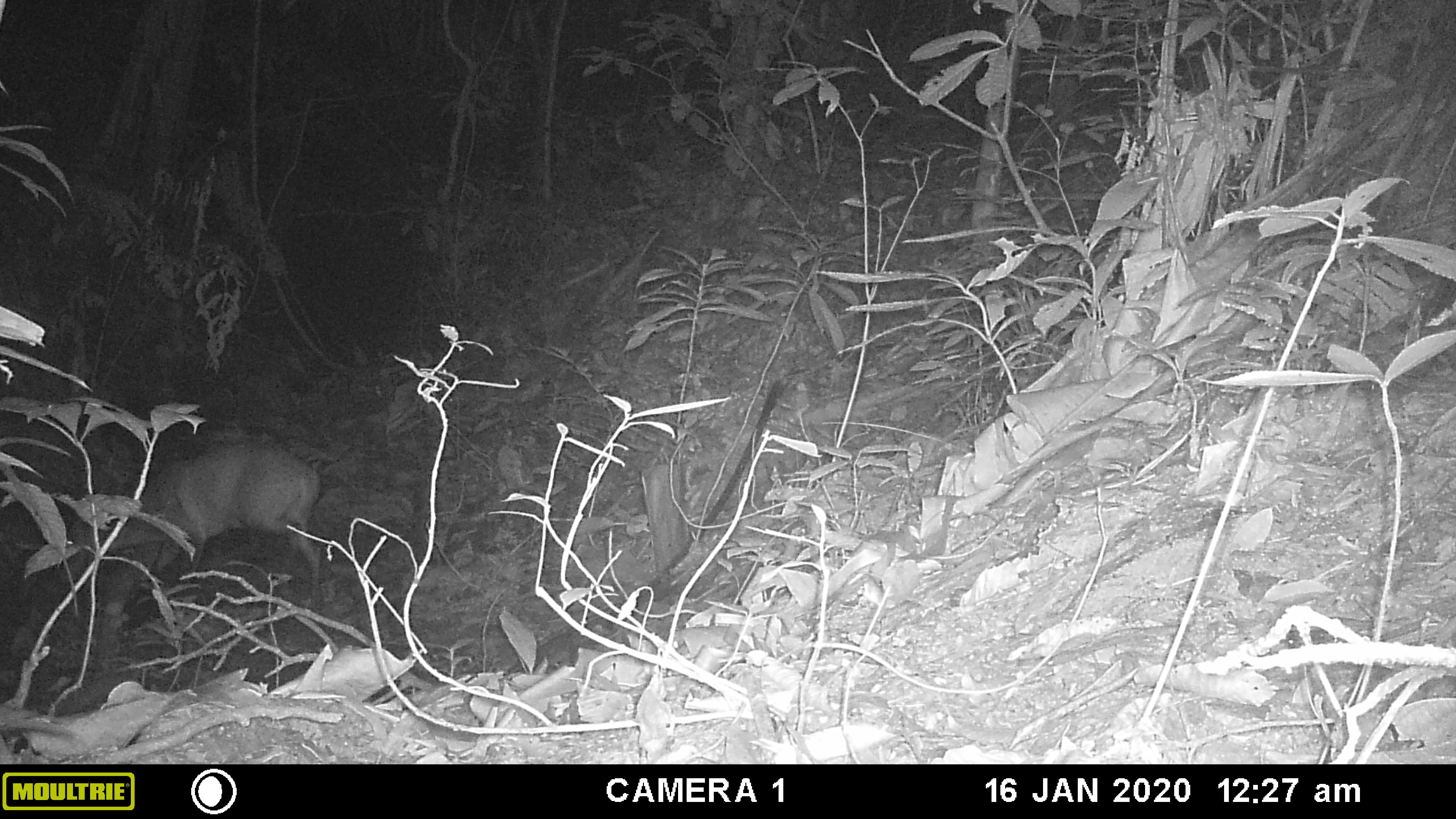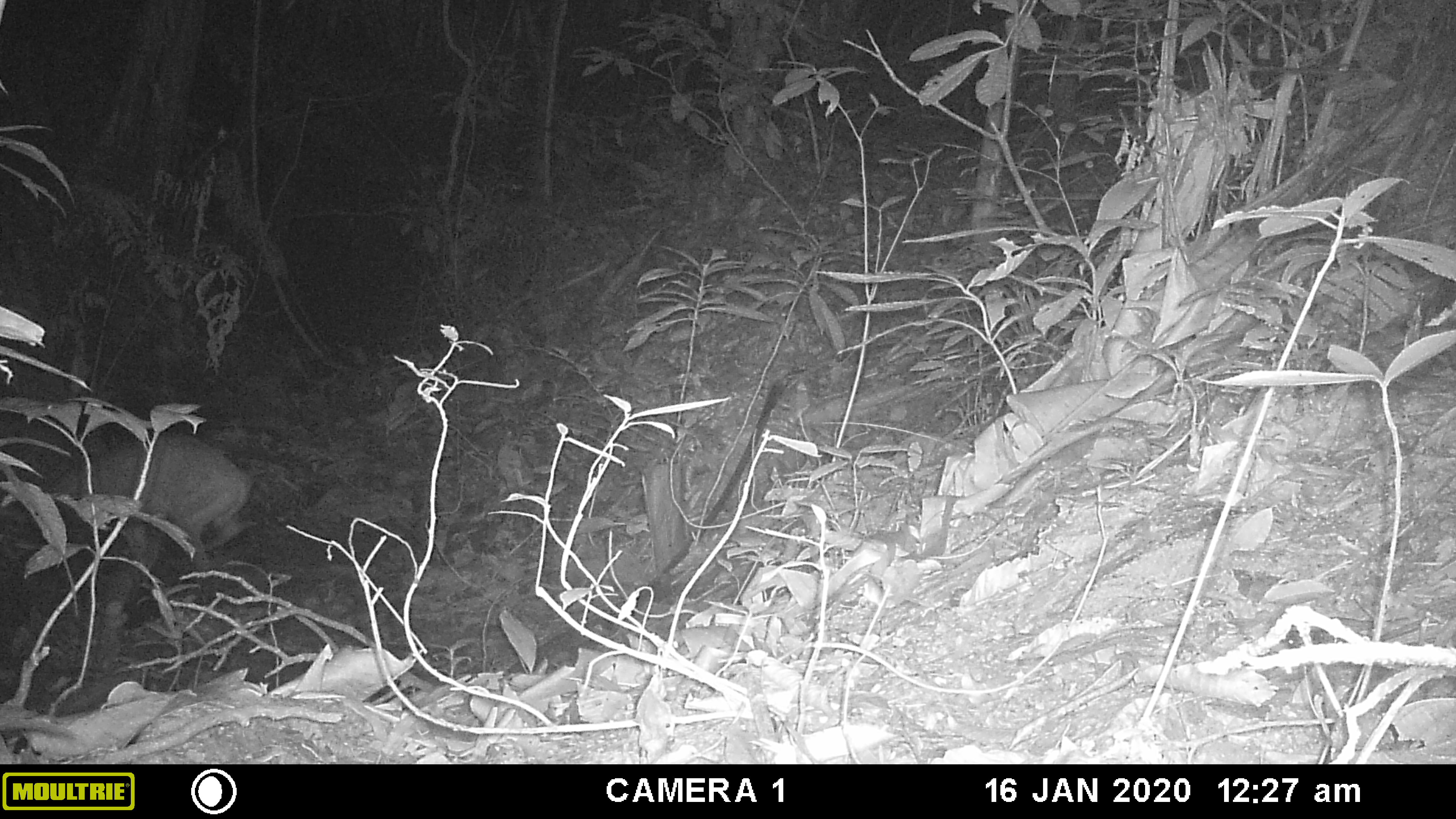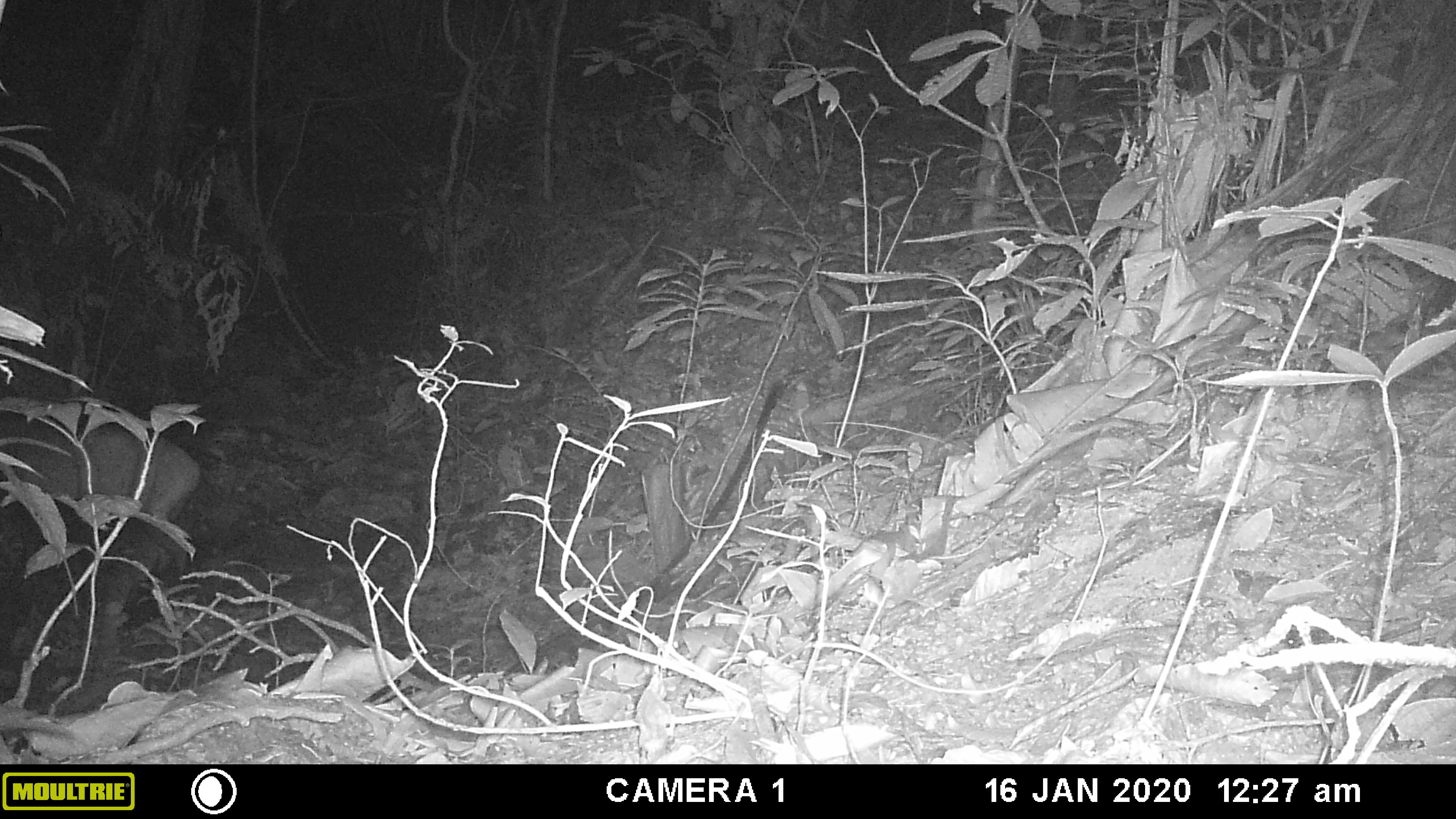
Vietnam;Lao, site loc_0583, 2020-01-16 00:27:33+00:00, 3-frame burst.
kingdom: Animalia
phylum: Chordata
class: Mammalia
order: Artiodactyla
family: Cervidae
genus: Muntiacus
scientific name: Muntiacus muntjak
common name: red muntjac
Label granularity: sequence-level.